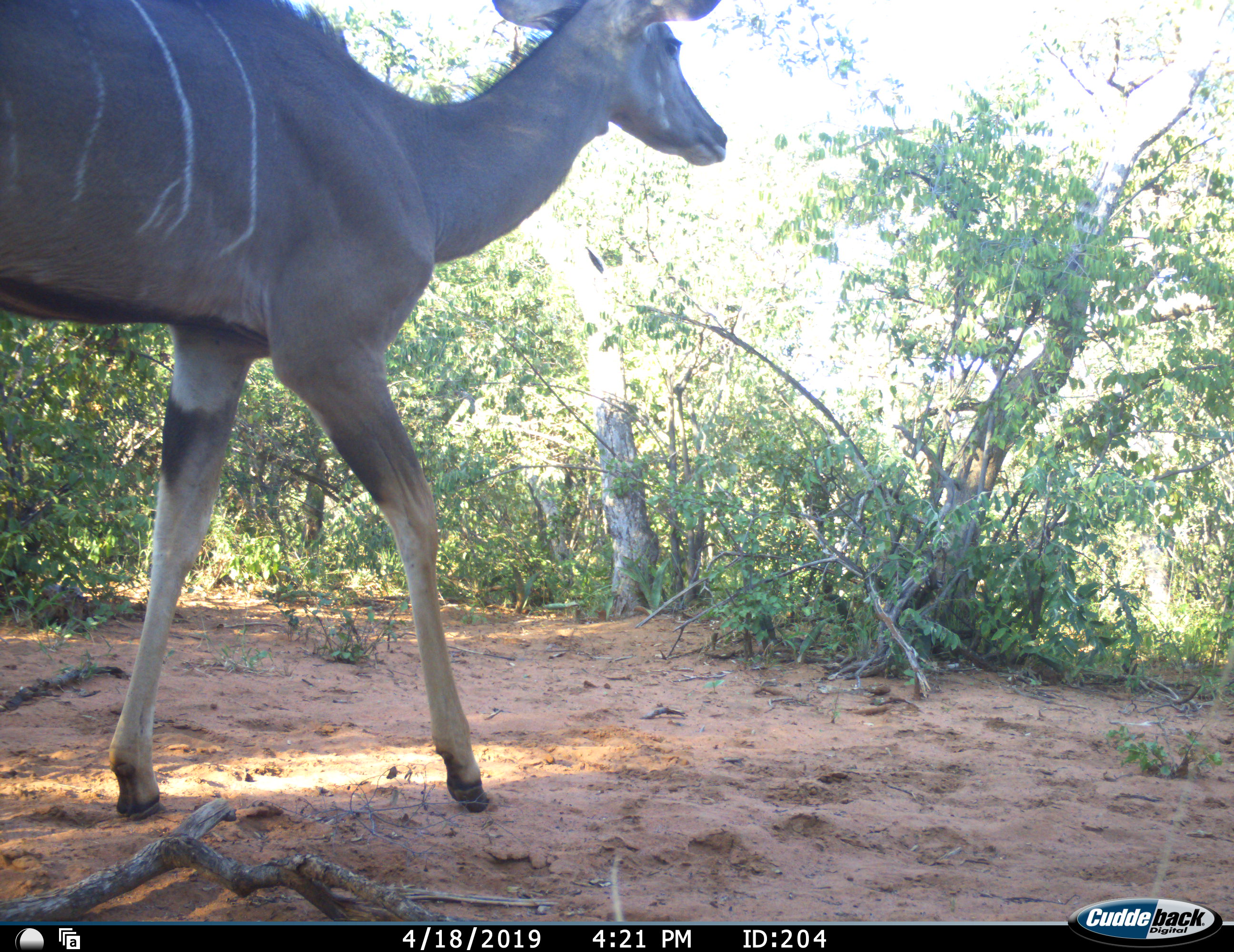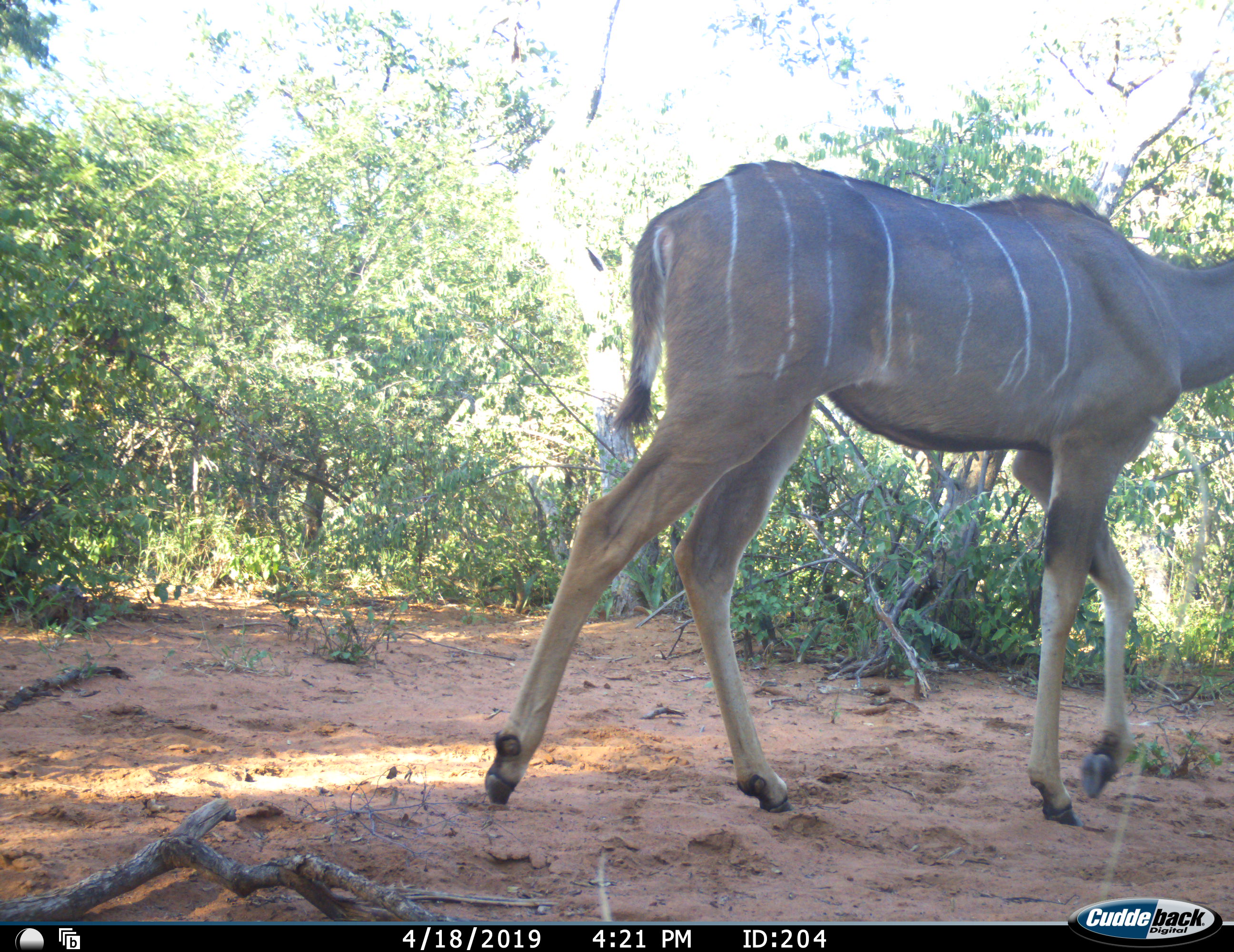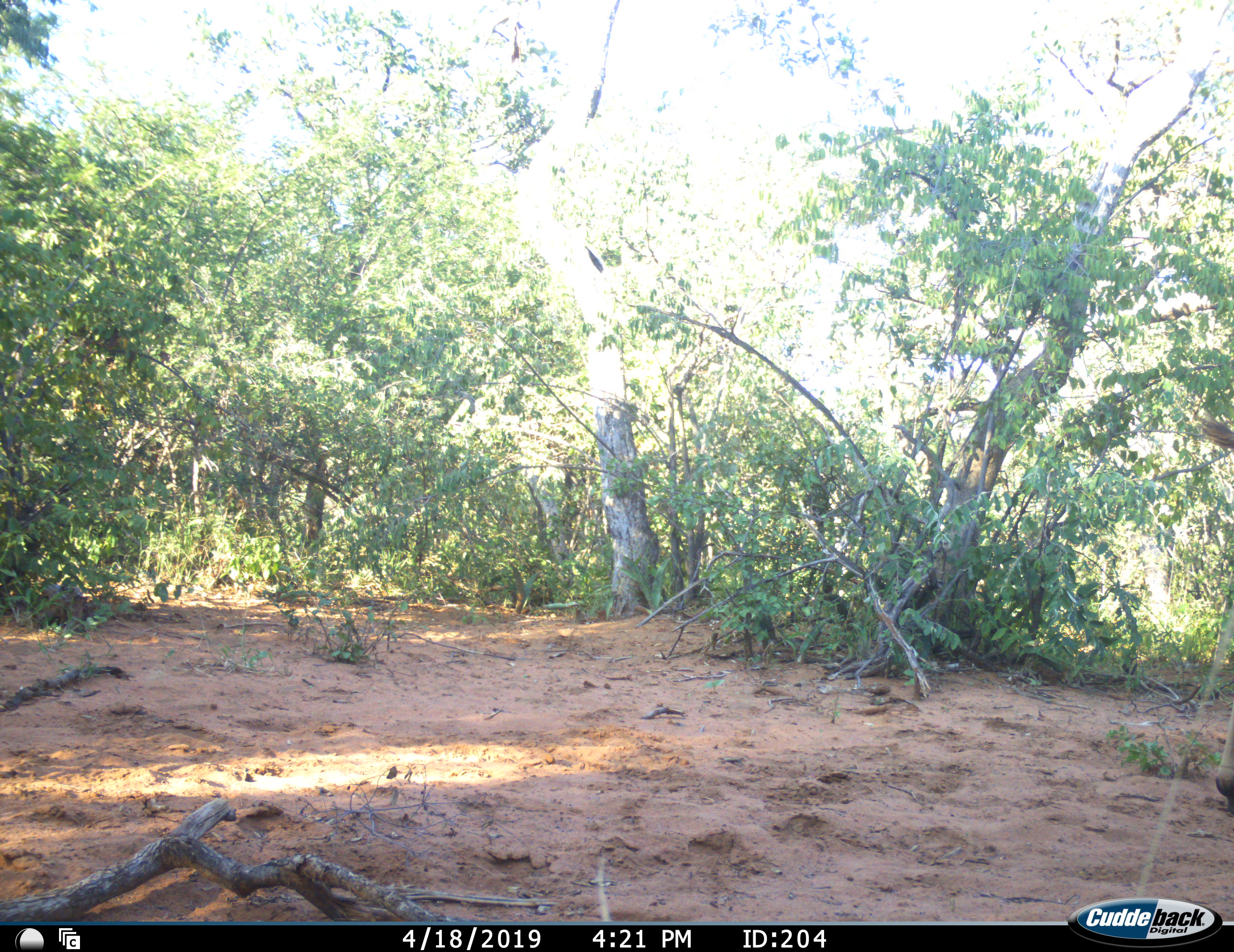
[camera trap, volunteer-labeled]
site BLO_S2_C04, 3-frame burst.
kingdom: Animalia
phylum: Chordata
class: Mammalia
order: Artiodactyla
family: Bovidae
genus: Tragelaphus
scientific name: Tragelaphus angasii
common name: nyala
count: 1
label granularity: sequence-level